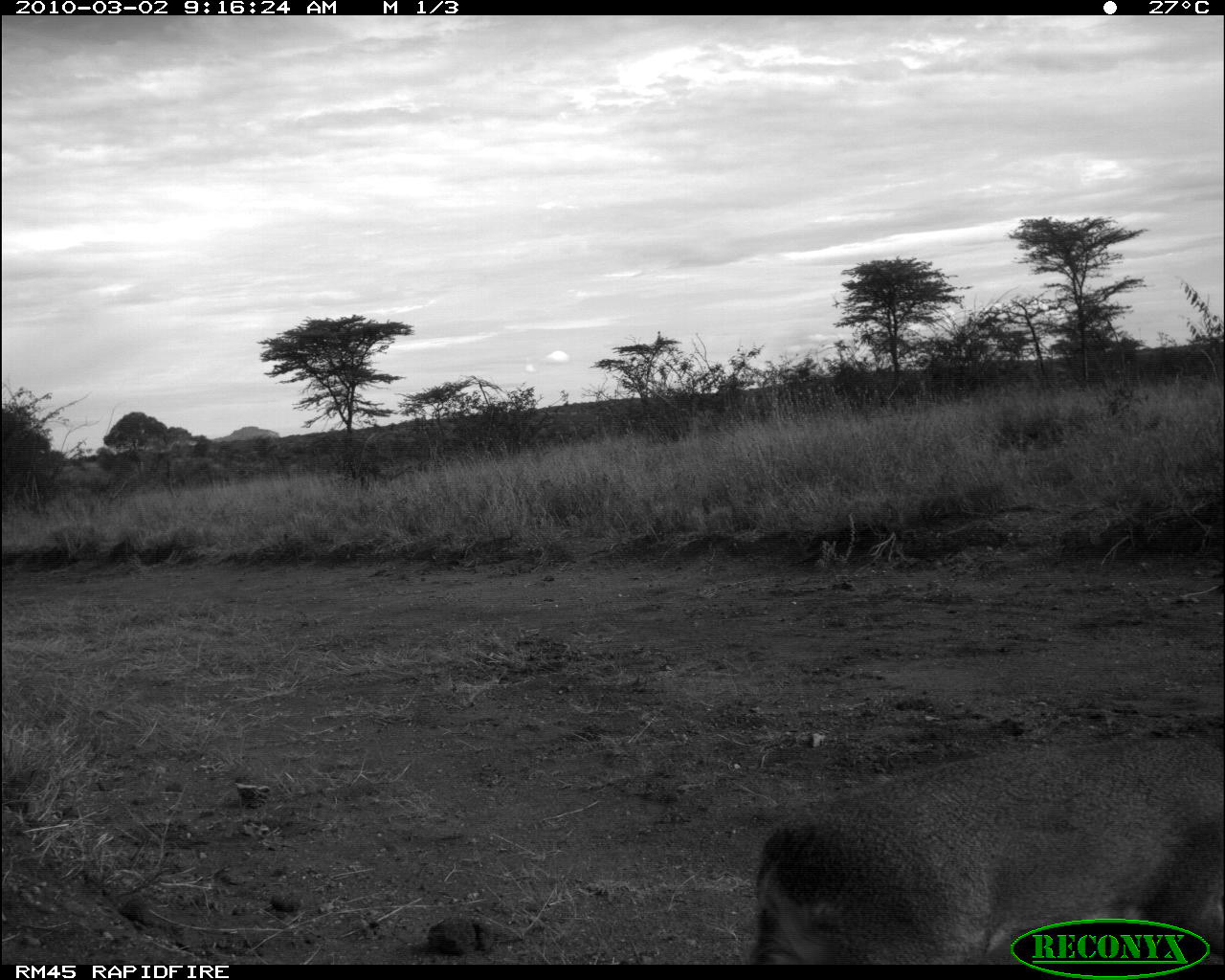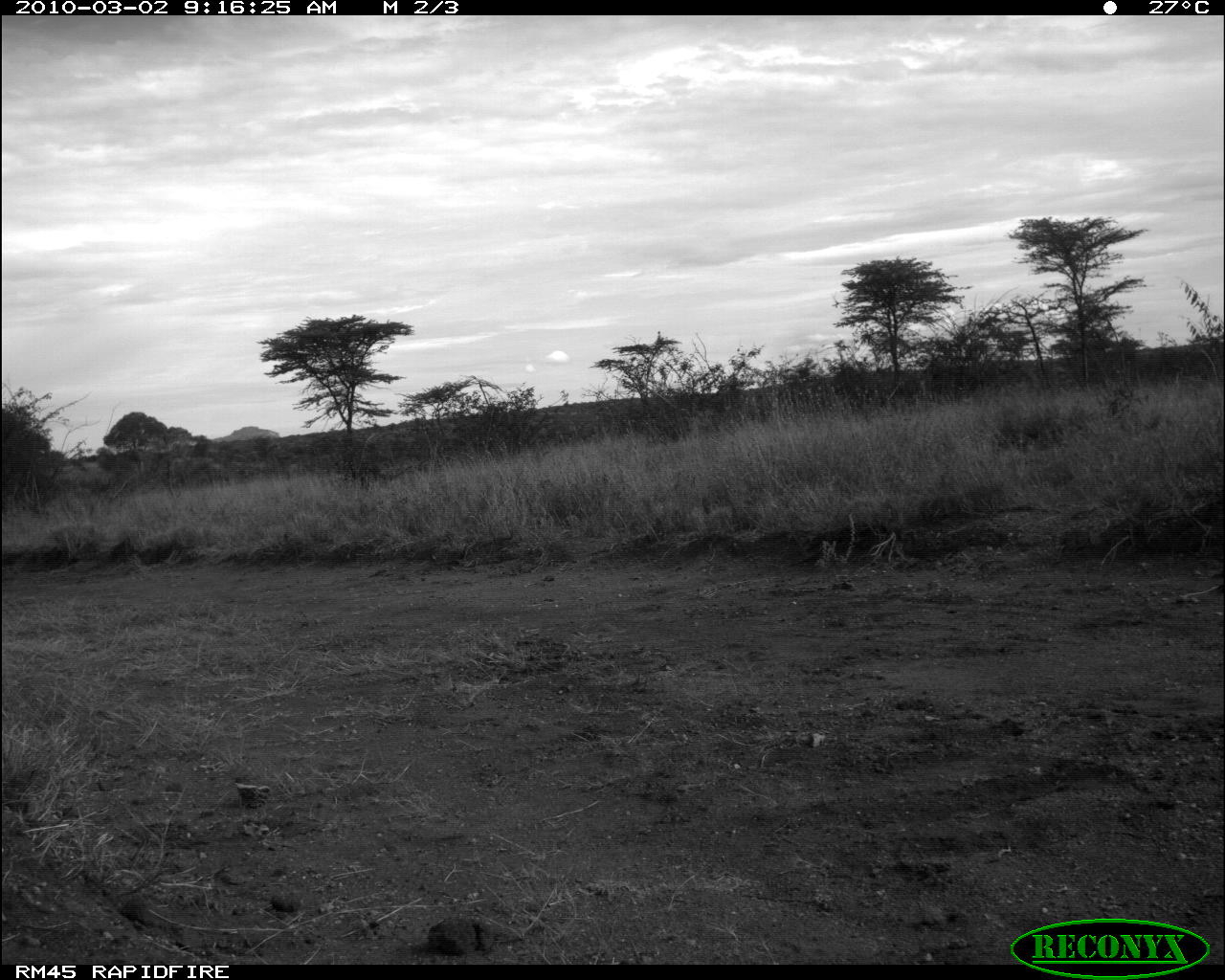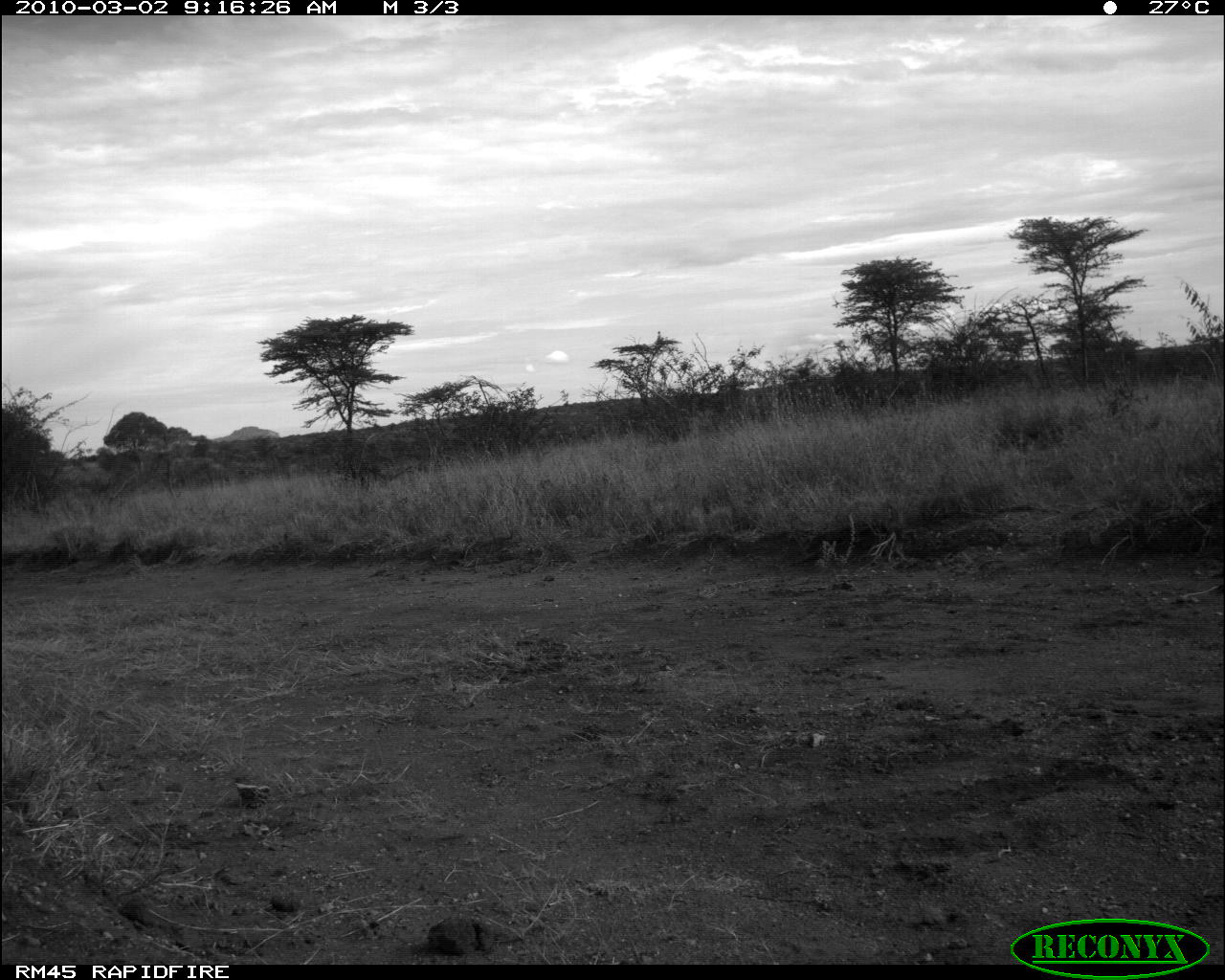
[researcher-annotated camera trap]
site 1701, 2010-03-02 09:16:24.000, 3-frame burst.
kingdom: Animalia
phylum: Chordata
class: Mammalia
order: Artiodactyla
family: Bovidae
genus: Madoqua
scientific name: Madoqua guentheri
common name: günther's dik-dik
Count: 1.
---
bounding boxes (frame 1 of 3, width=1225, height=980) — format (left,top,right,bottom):
madoqua guentheri: (749,728,1225,965)